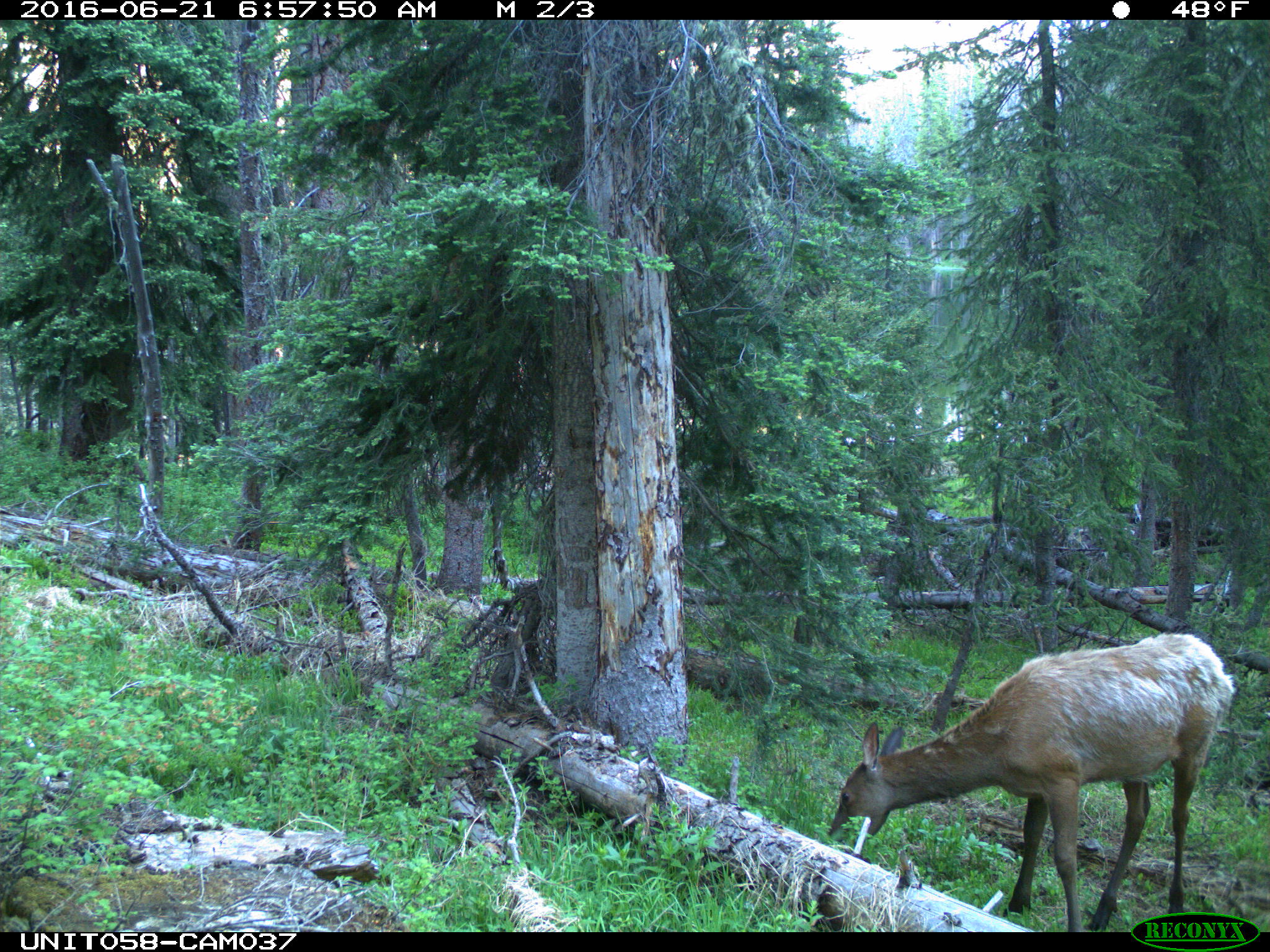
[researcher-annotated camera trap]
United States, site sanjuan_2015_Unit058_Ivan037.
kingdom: Animalia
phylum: Chordata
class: Mammalia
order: Artiodactyla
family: Cervidae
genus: Cervus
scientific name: Cervus elaphus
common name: red deer